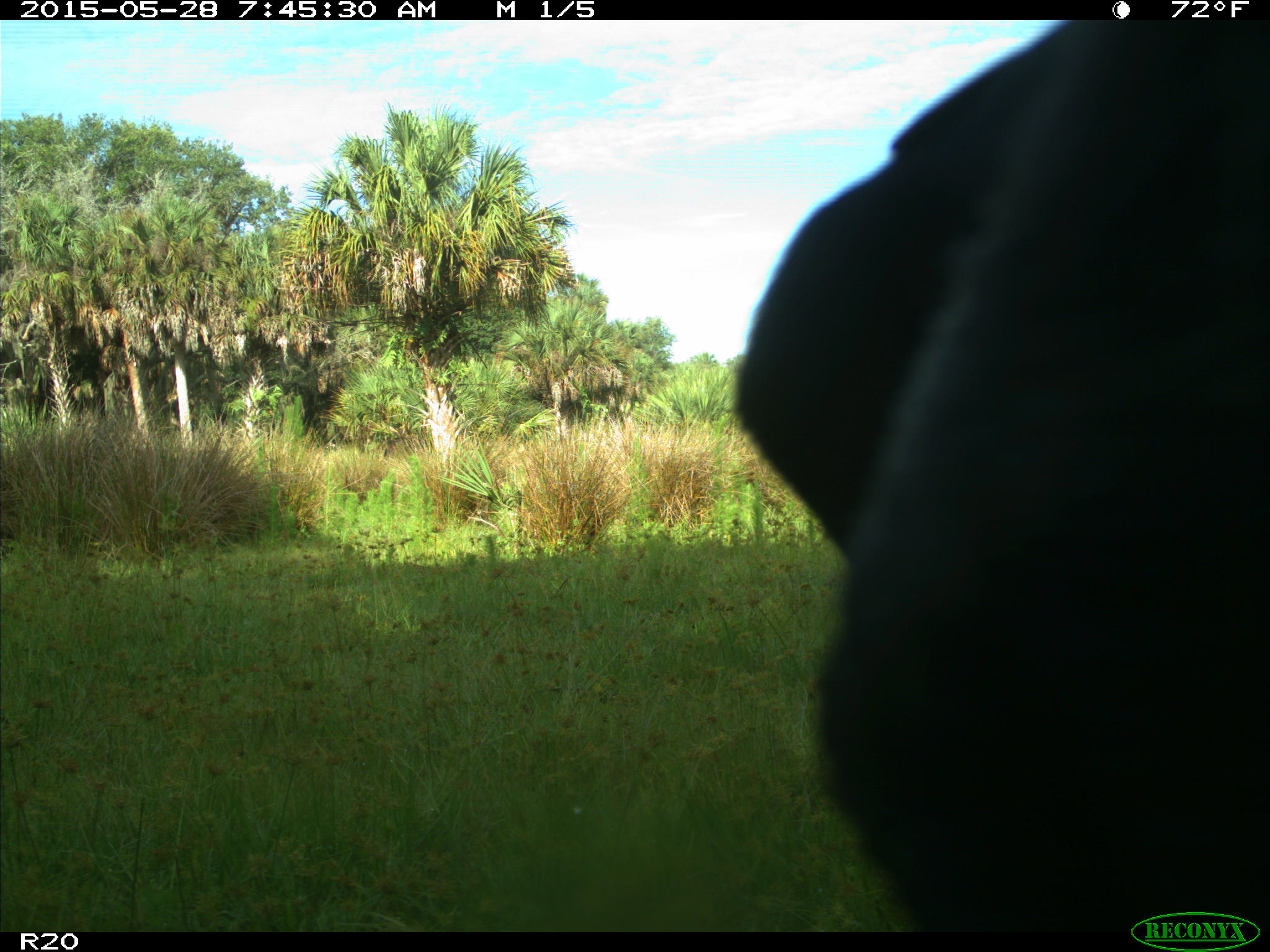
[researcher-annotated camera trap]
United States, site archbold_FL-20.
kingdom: Animalia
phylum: Chordata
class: Mammalia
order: Artiodactyla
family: Bovidae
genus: Bos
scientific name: Bos taurus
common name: domestic cow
Bos taurus (domestic cow).